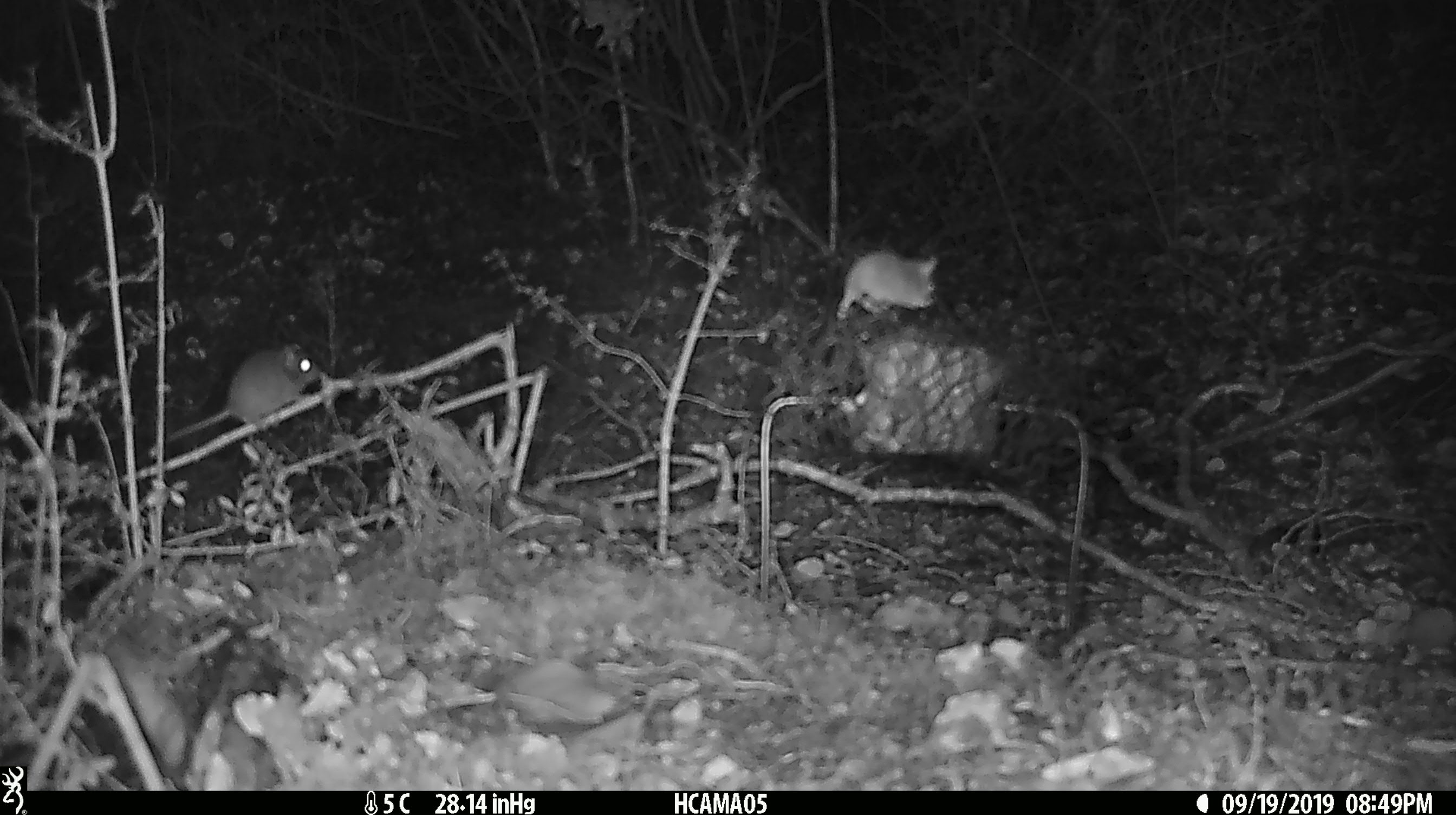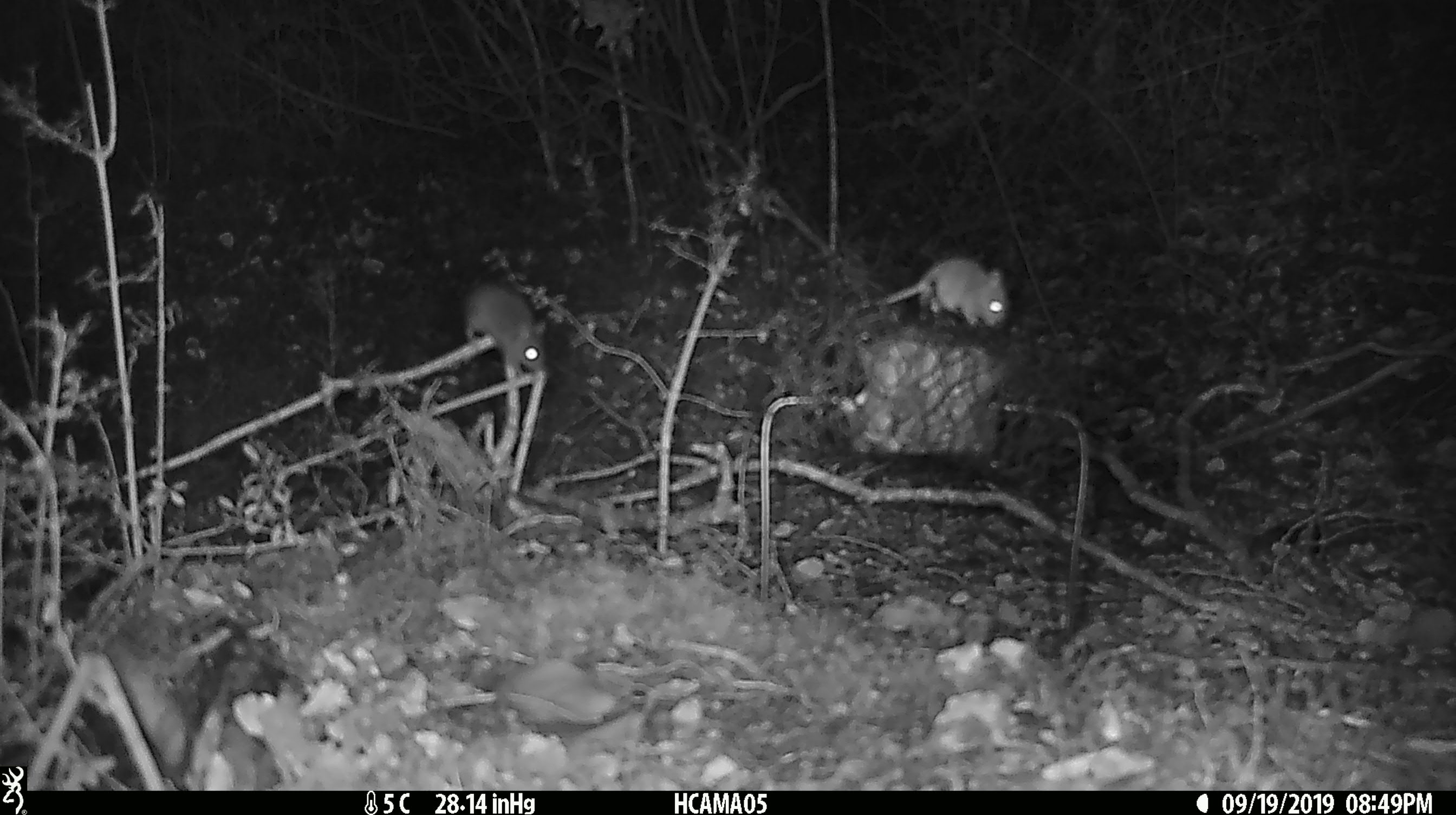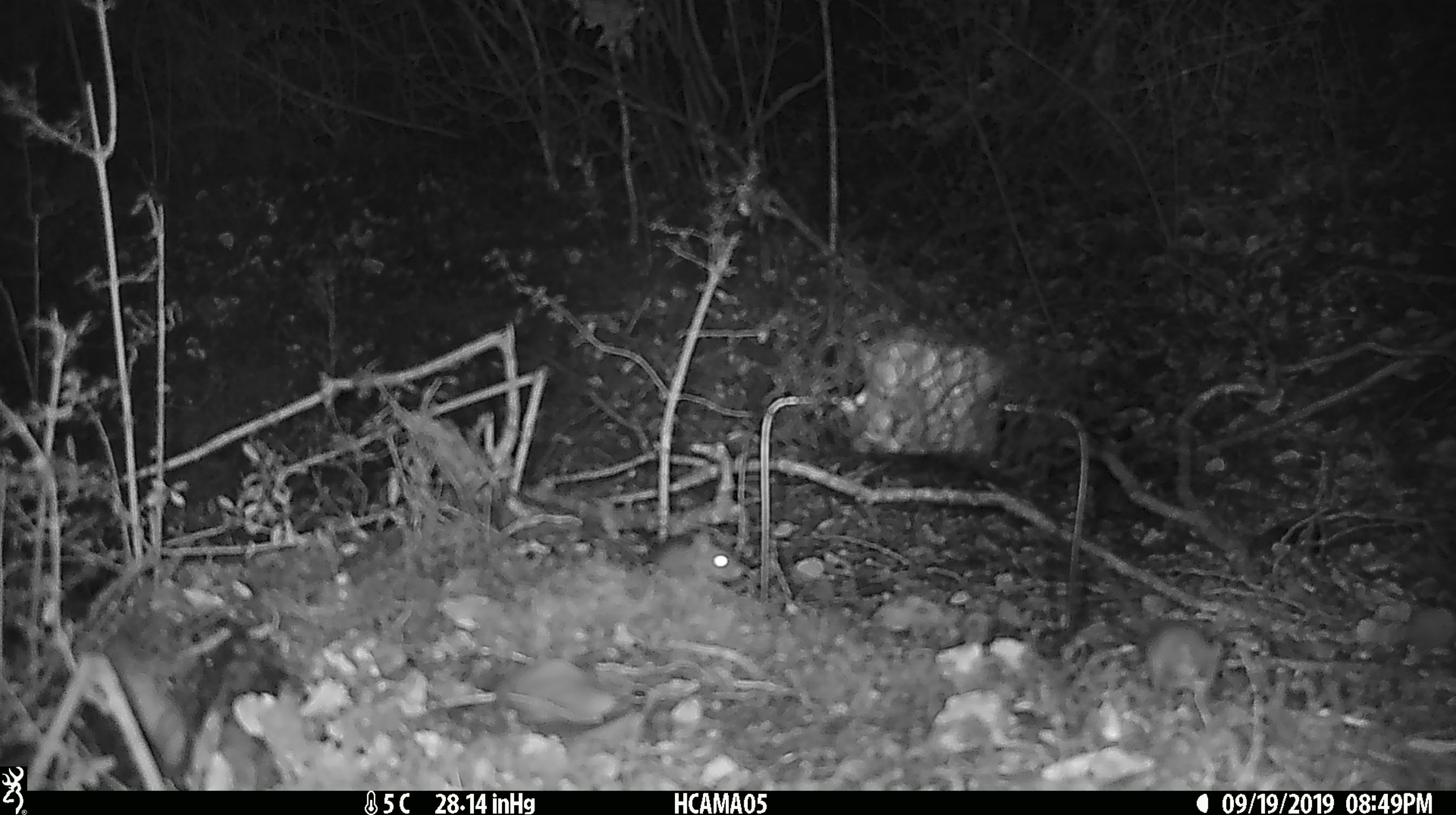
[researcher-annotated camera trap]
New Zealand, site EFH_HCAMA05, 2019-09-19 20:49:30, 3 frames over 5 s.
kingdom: Animalia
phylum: Chordata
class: Mammalia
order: Rodentia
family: Muridae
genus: Mus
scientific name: Mus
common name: mouse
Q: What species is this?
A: Mouse (Mus).